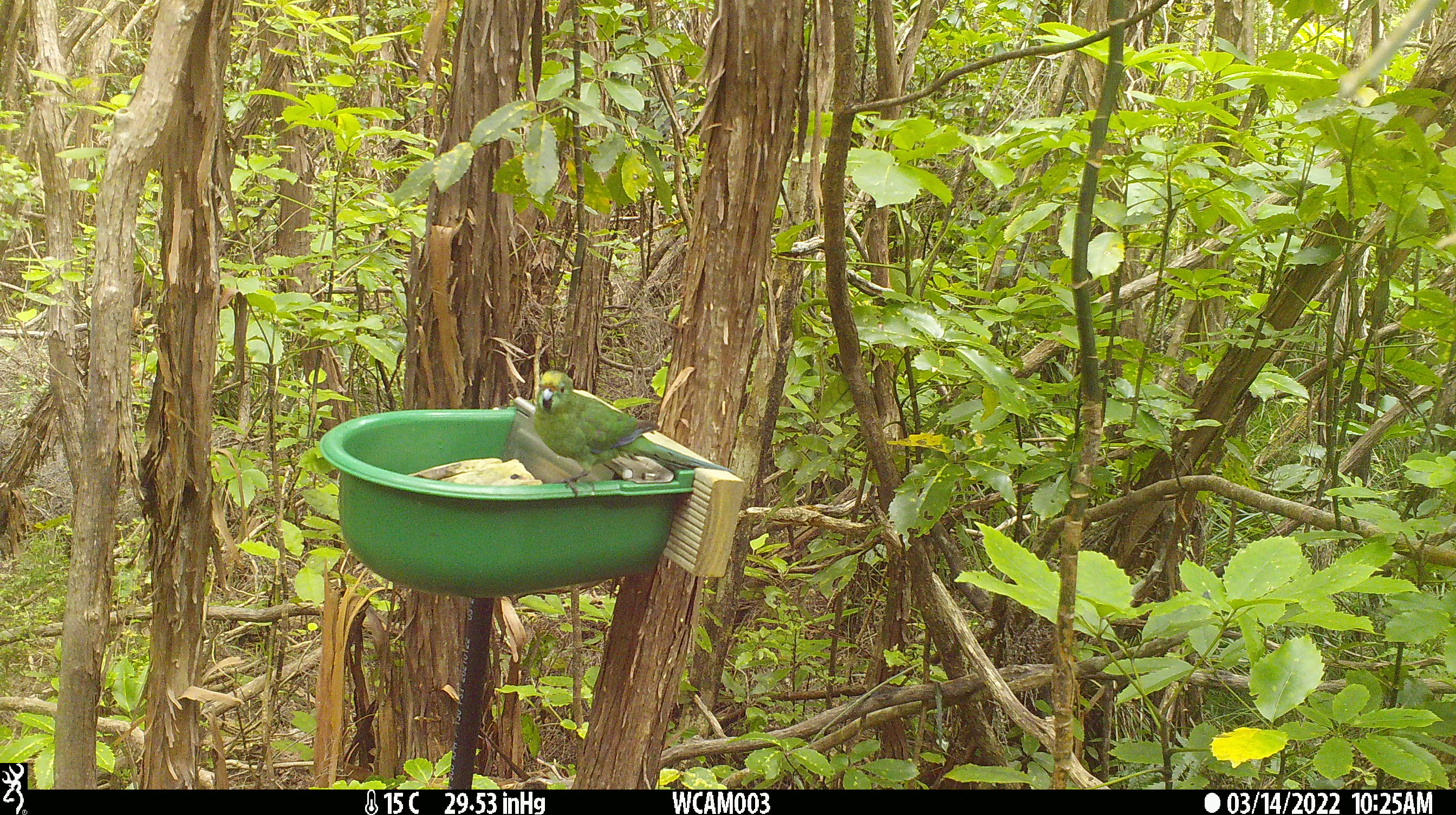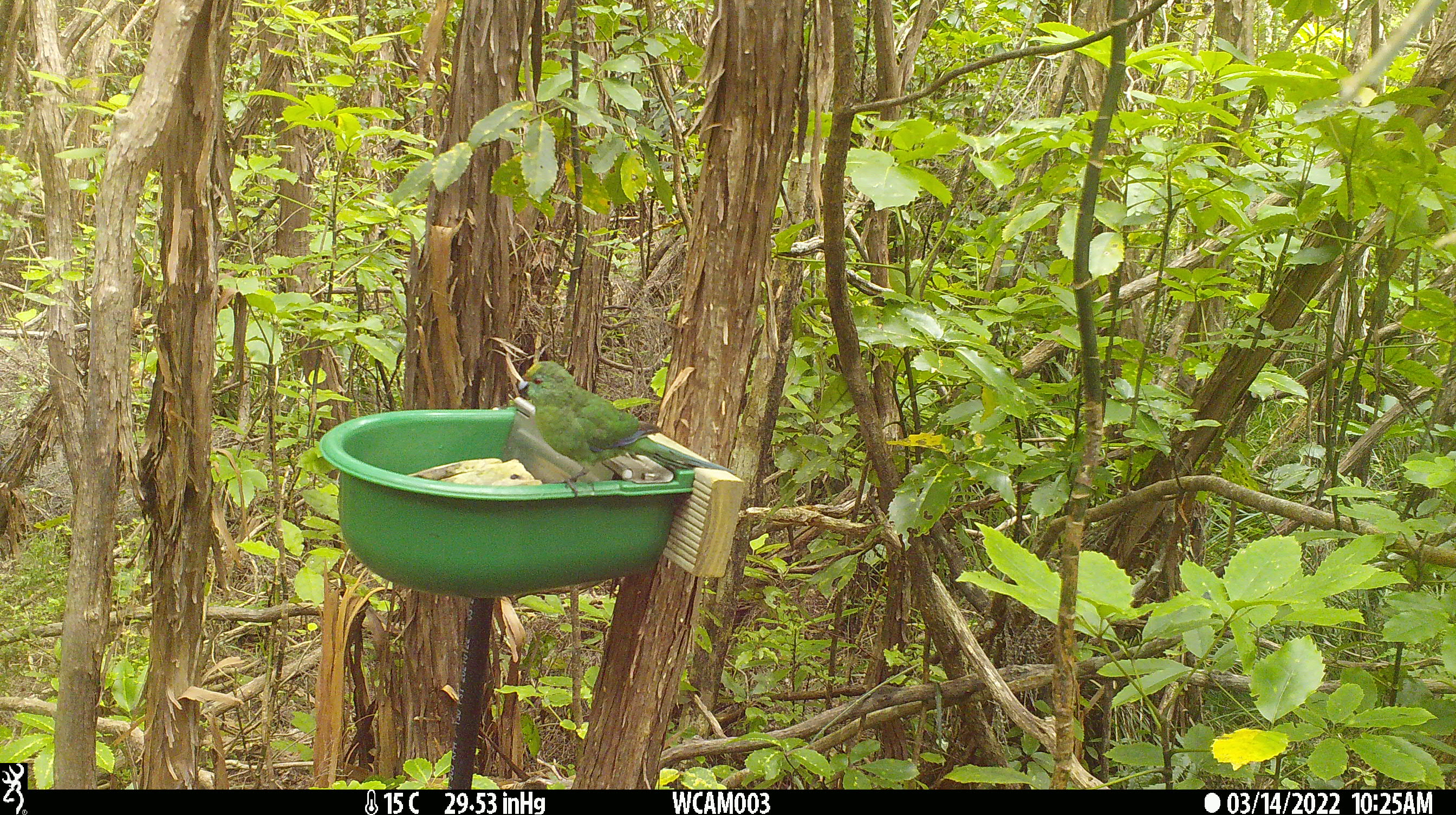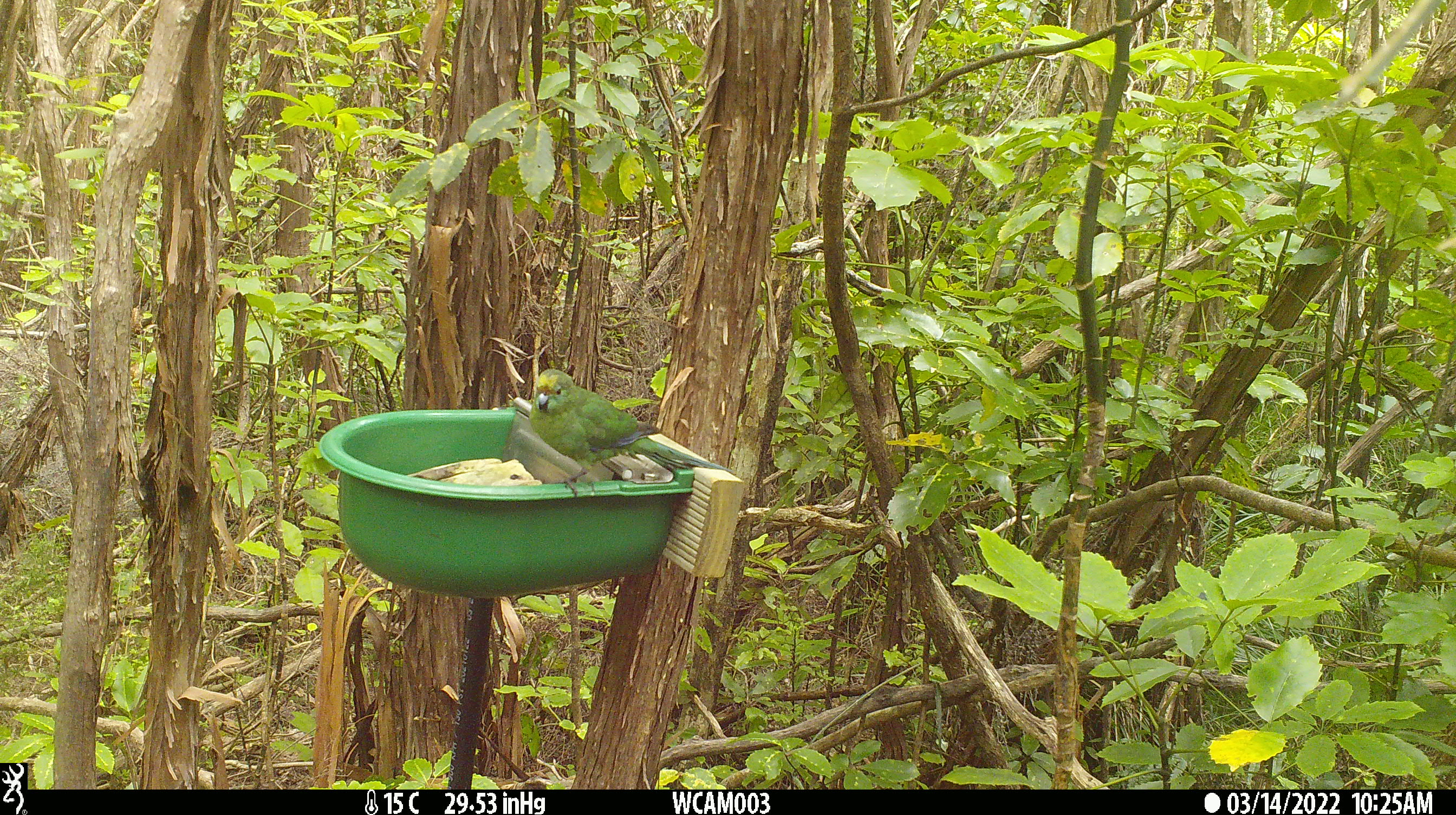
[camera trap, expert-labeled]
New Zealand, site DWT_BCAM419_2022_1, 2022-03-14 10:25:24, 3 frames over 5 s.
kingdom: Animalia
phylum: Chordata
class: Aves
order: Psittaciformes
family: Psittaculidae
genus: Cyanoramphus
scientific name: Cyanoramphus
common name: parakeet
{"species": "parakeet (Cyanoramphus)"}